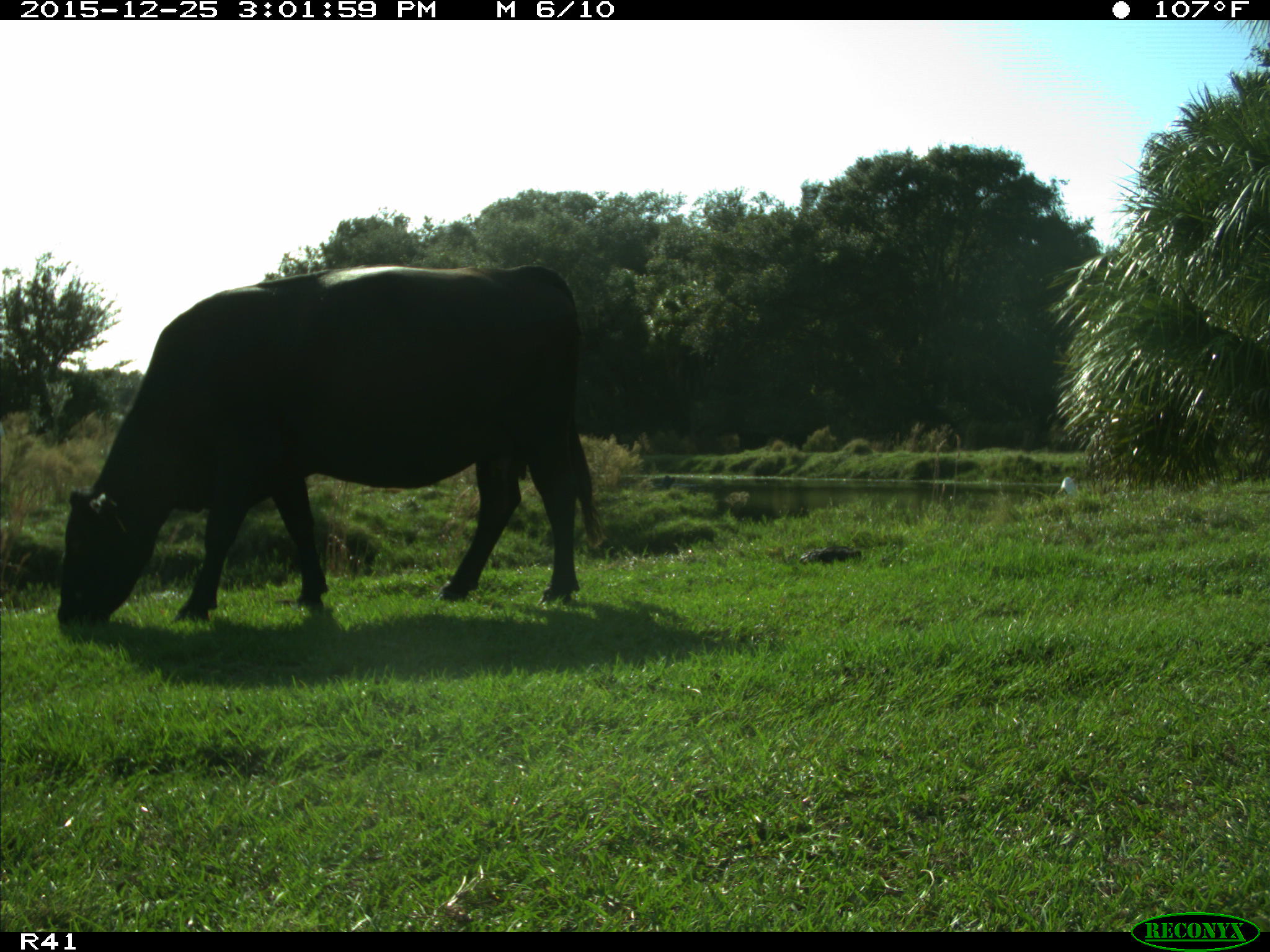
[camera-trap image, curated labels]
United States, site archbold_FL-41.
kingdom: Animalia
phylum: Chordata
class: Mammalia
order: Artiodactyla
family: Bovidae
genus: Bos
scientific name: Bos taurus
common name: domestic cow